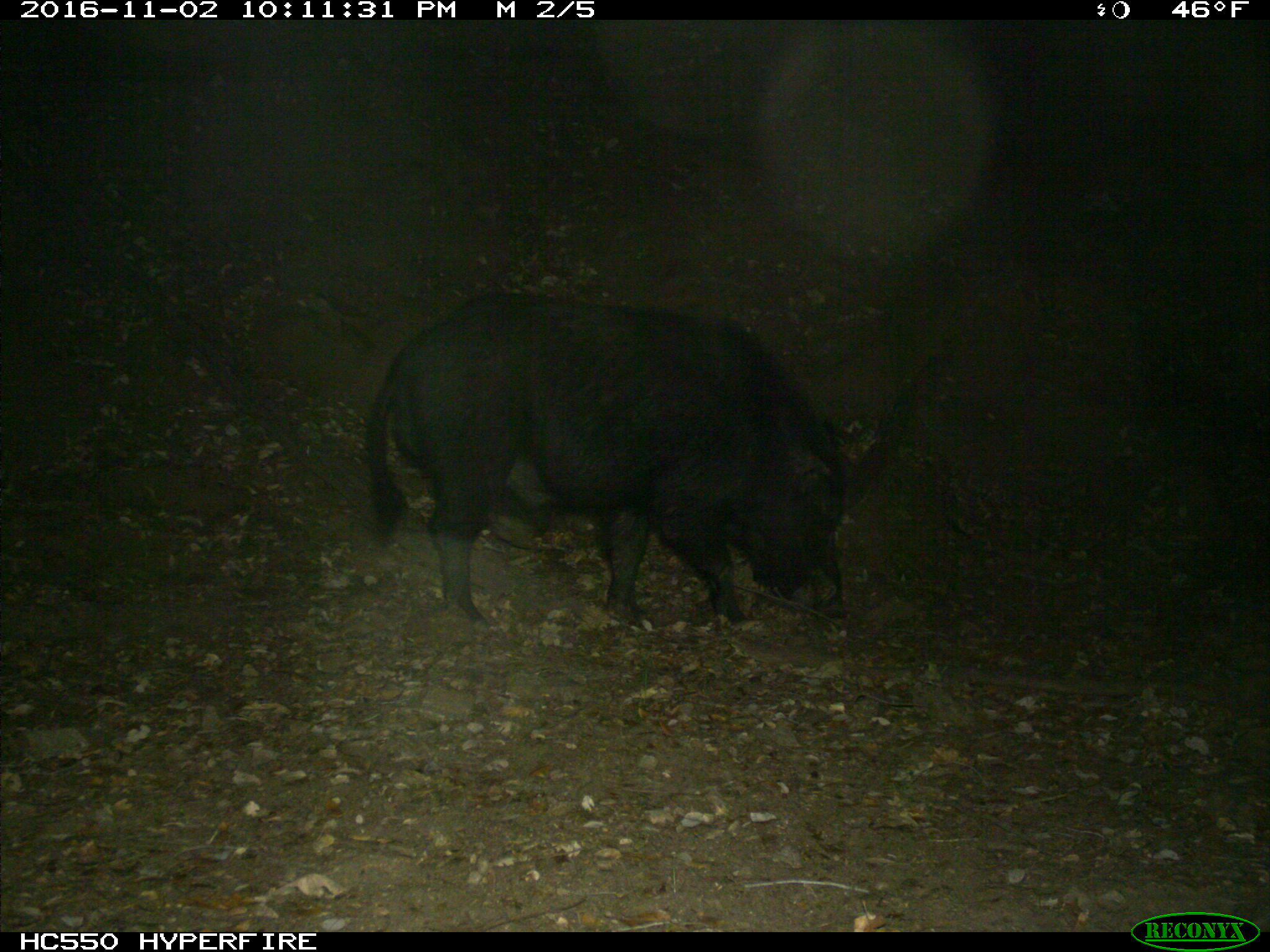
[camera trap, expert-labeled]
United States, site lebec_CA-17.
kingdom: Animalia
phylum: Chordata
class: Mammalia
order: Artiodactyla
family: Suidae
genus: Sus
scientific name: Sus scrofa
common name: wild boar